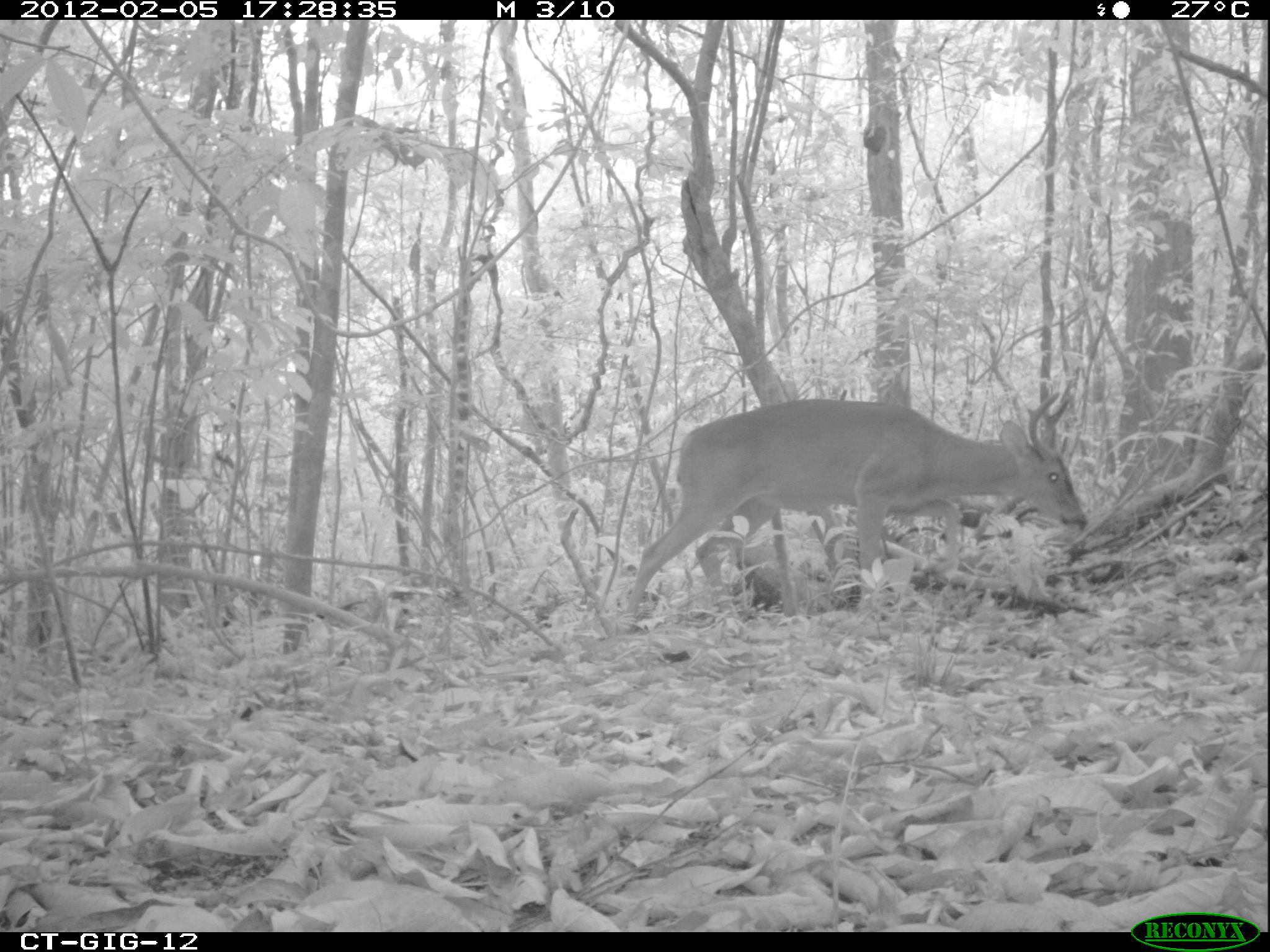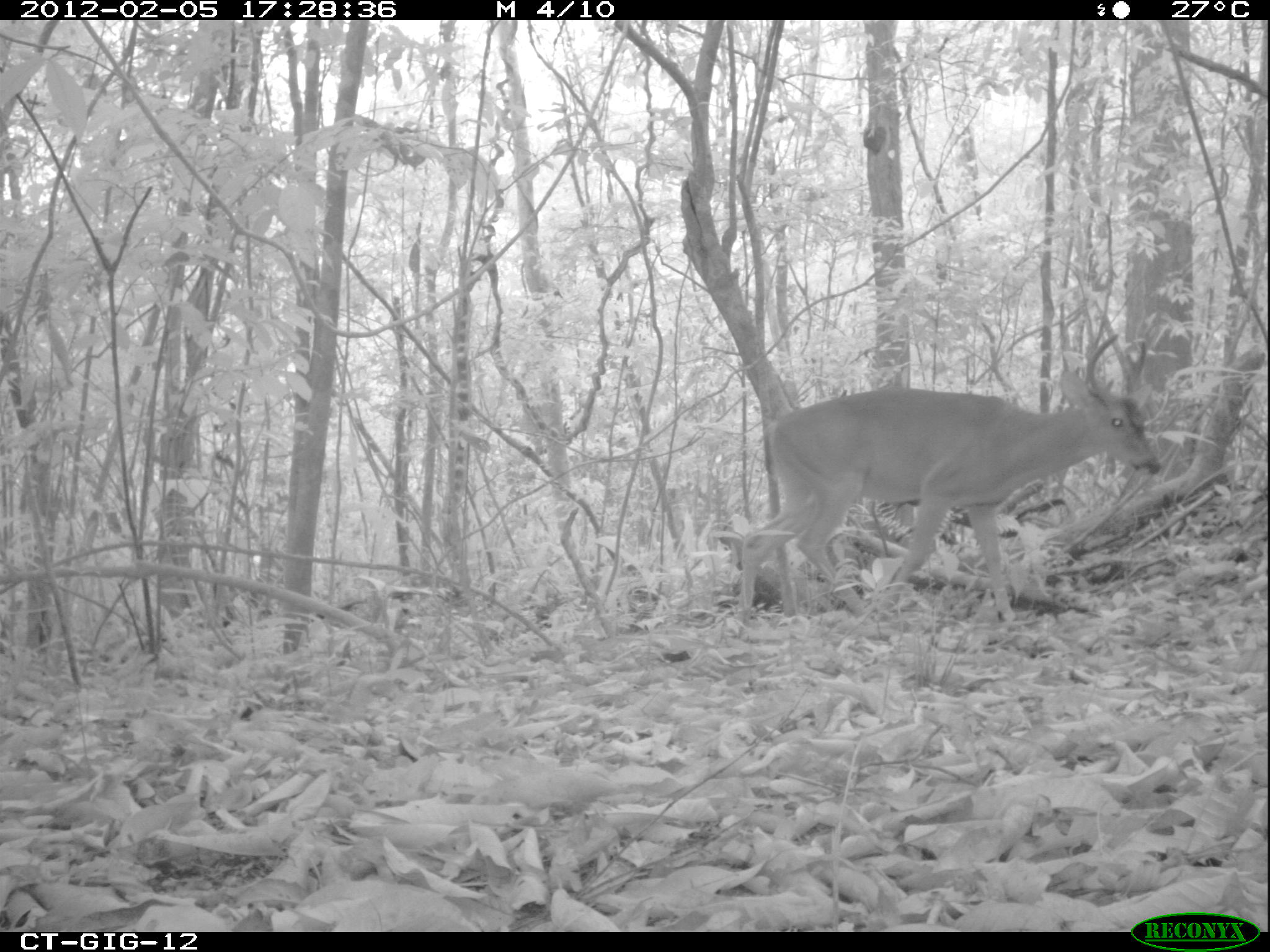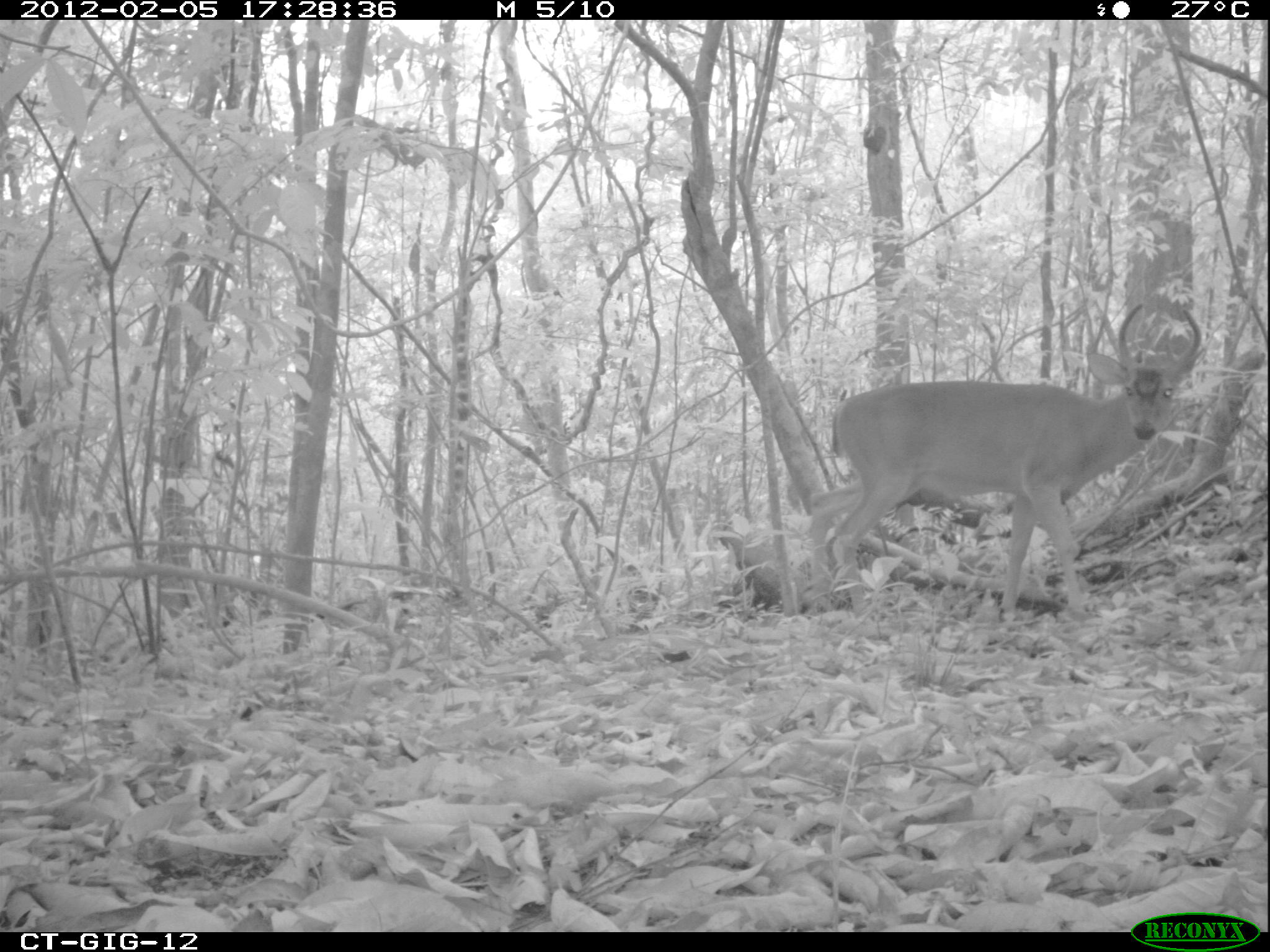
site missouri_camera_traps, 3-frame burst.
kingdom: Animalia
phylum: Chordata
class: Mammalia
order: Artiodactyla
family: Cervidae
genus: Odocoileus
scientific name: Odocoileus virginianus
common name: white-tailed deer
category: white tailed deer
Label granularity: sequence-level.